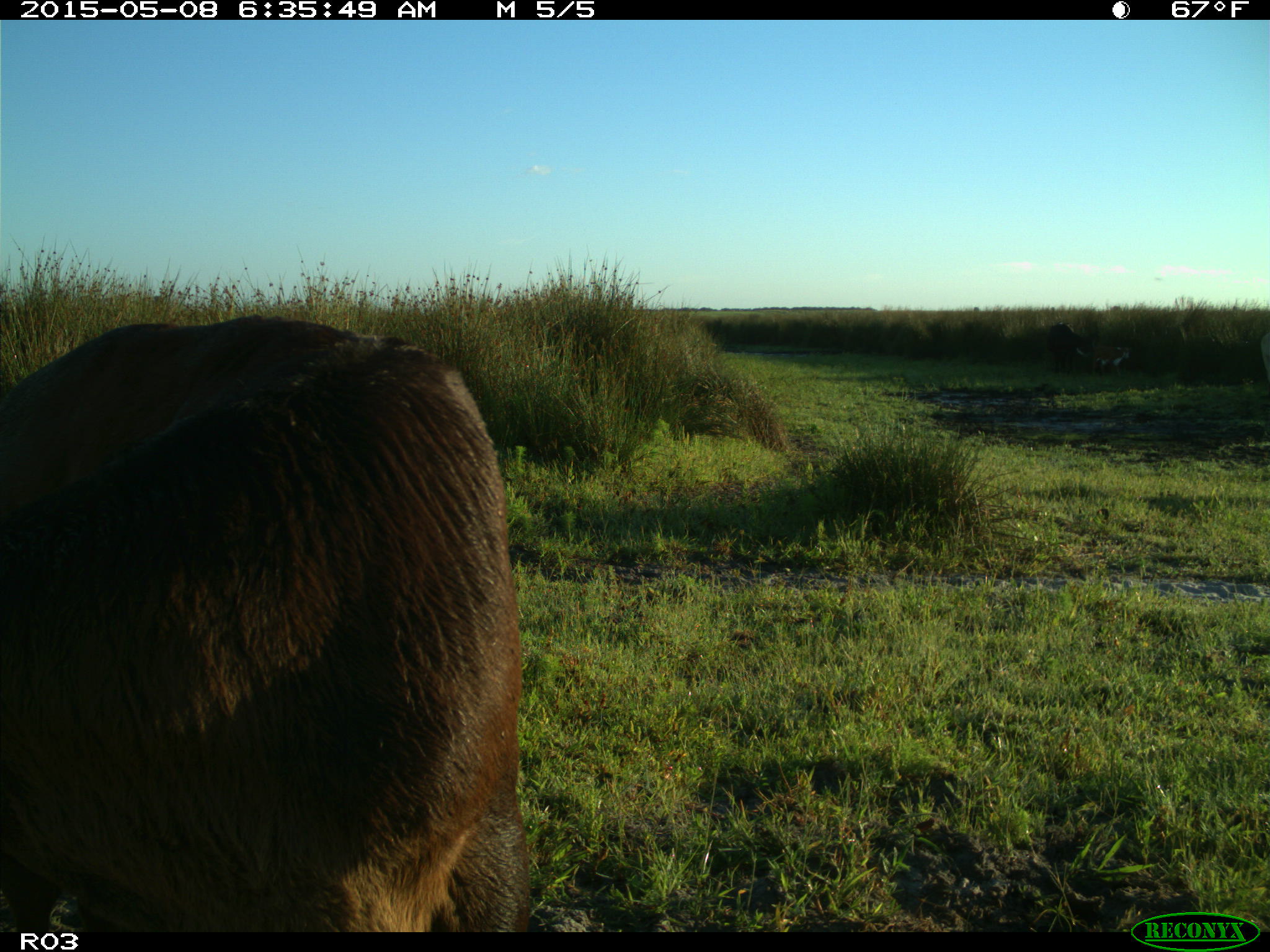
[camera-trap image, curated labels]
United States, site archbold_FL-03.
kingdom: Animalia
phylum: Chordata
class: Mammalia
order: Artiodactyla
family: Bovidae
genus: Bos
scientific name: Bos taurus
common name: domestic cow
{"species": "Bos taurus (domestic cow)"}